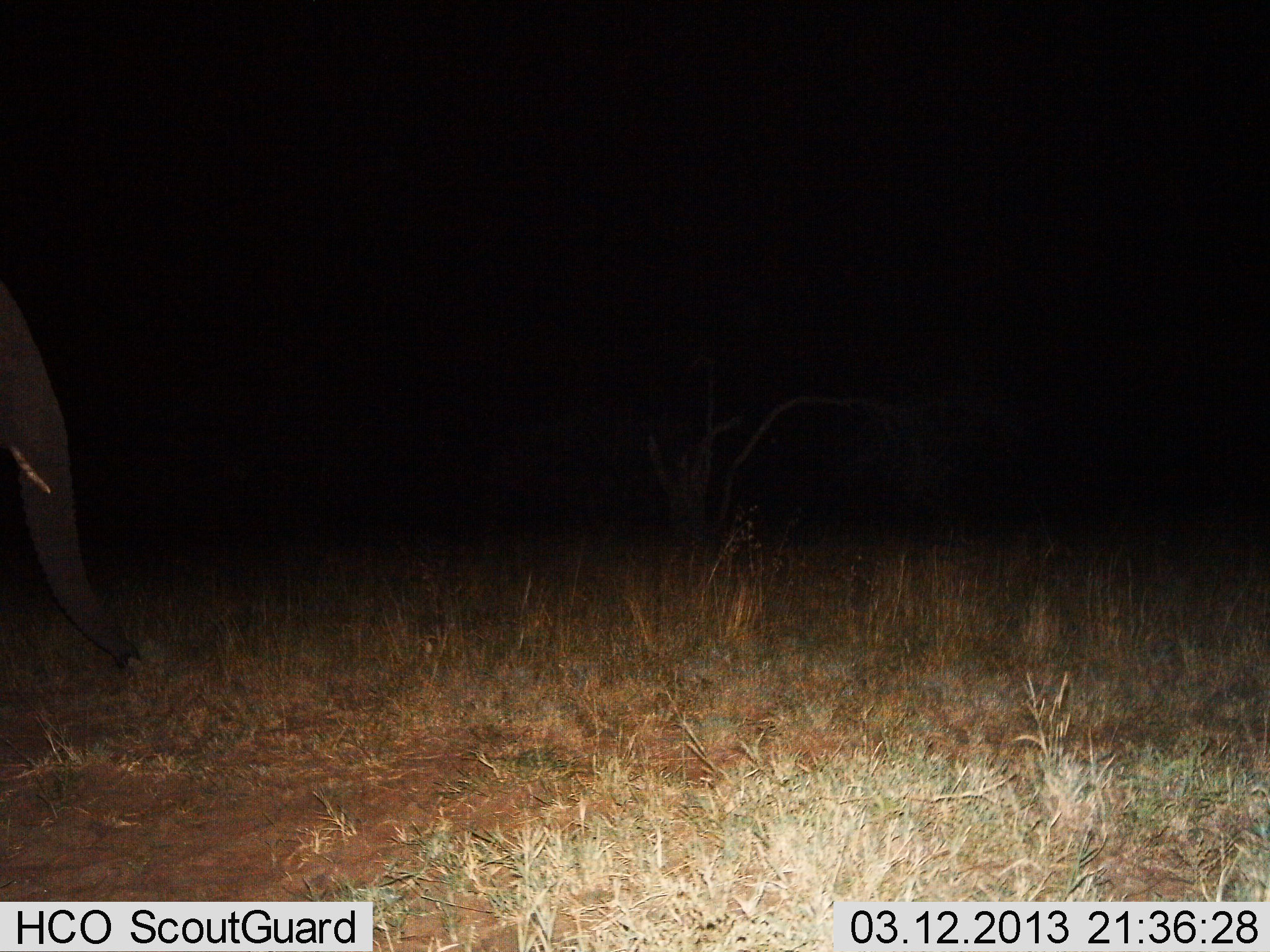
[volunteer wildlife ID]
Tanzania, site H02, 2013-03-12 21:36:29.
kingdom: Animalia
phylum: Chordata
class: Mammalia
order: Proboscidea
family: Elephantidae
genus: Loxodonta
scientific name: Loxodonta africana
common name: african bush elephant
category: elephant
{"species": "elephant (african bush elephant) (Loxodonta africana)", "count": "1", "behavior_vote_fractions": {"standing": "64%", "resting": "0%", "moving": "31%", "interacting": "0%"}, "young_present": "0%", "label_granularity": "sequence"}